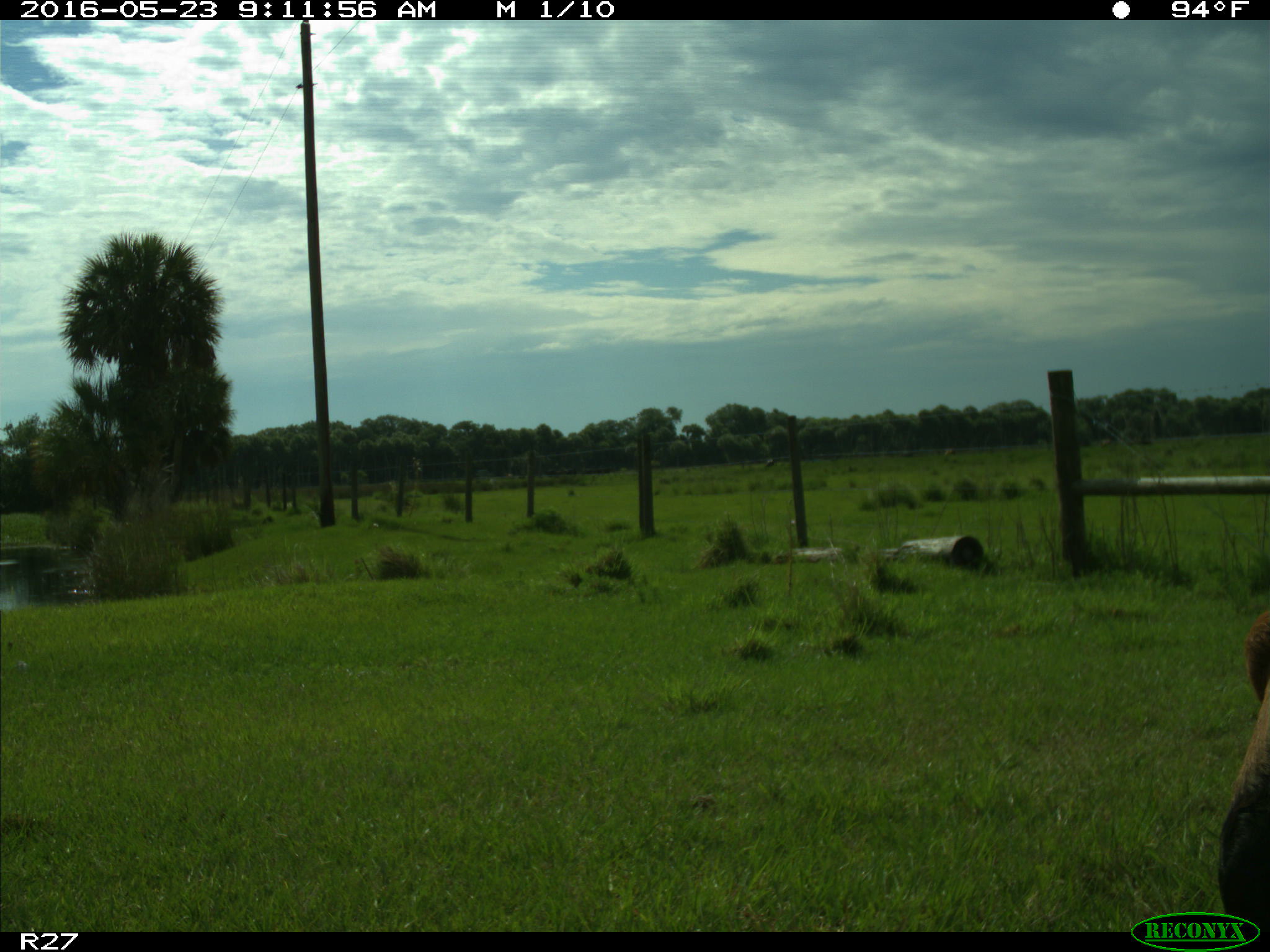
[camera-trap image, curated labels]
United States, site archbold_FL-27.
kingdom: Animalia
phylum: Chordata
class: Mammalia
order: Artiodactyla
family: Bovidae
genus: Bos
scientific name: Bos taurus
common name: domestic cow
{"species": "Bos taurus (domestic cow)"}